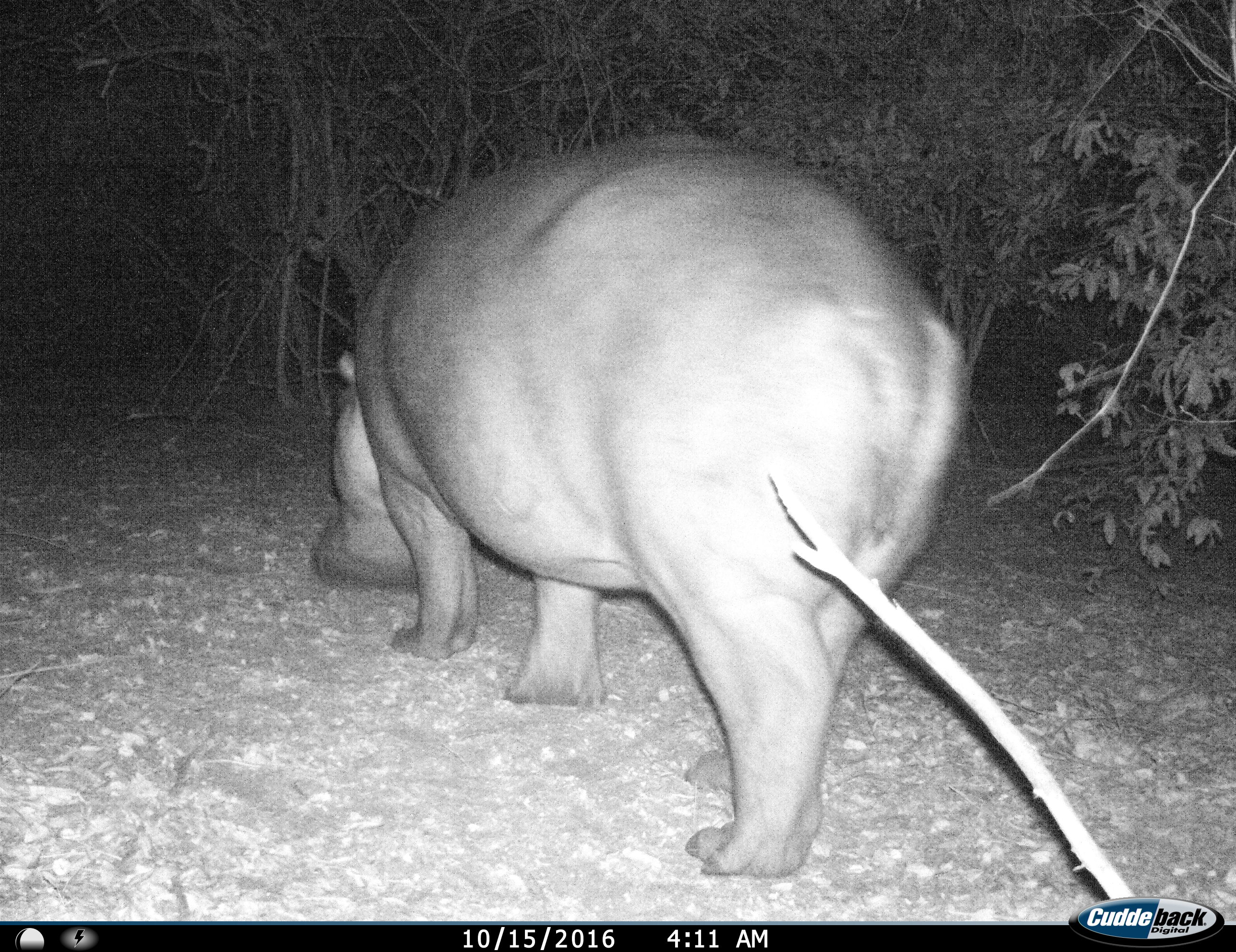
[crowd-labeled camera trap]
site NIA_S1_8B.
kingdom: Animalia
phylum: Chordata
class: Mammalia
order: Artiodactyla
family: Hippopotamidae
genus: Hippopotamus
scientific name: Hippopotamus amphibius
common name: hippopotamus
Hippopotamus (Hippopotamus amphibius), count 1. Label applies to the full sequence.